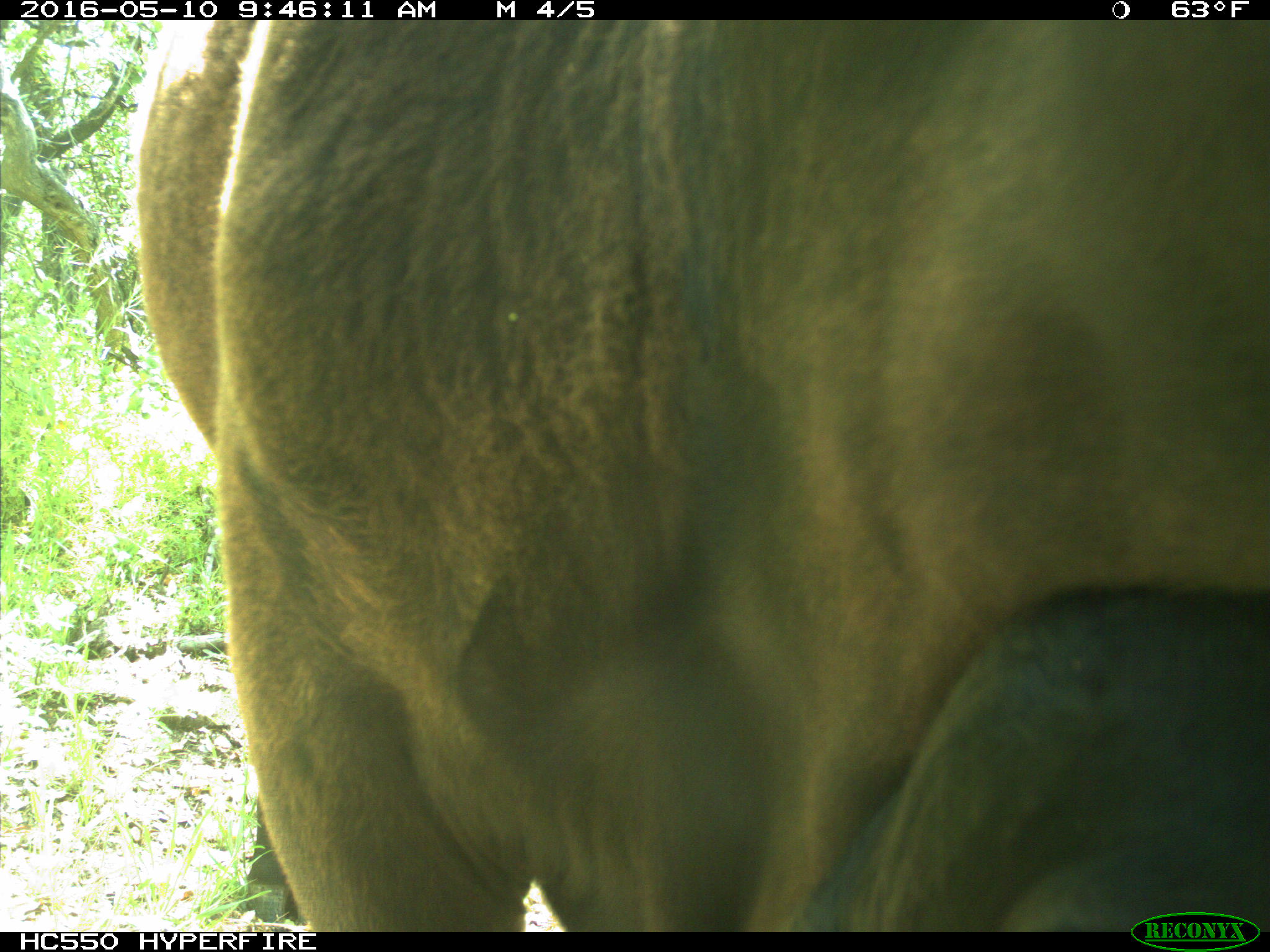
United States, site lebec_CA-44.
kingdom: Animalia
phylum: Chordata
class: Mammalia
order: Artiodactyla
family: Bovidae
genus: Bos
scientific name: Bos taurus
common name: domestic cow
Bos taurus (domestic cow).